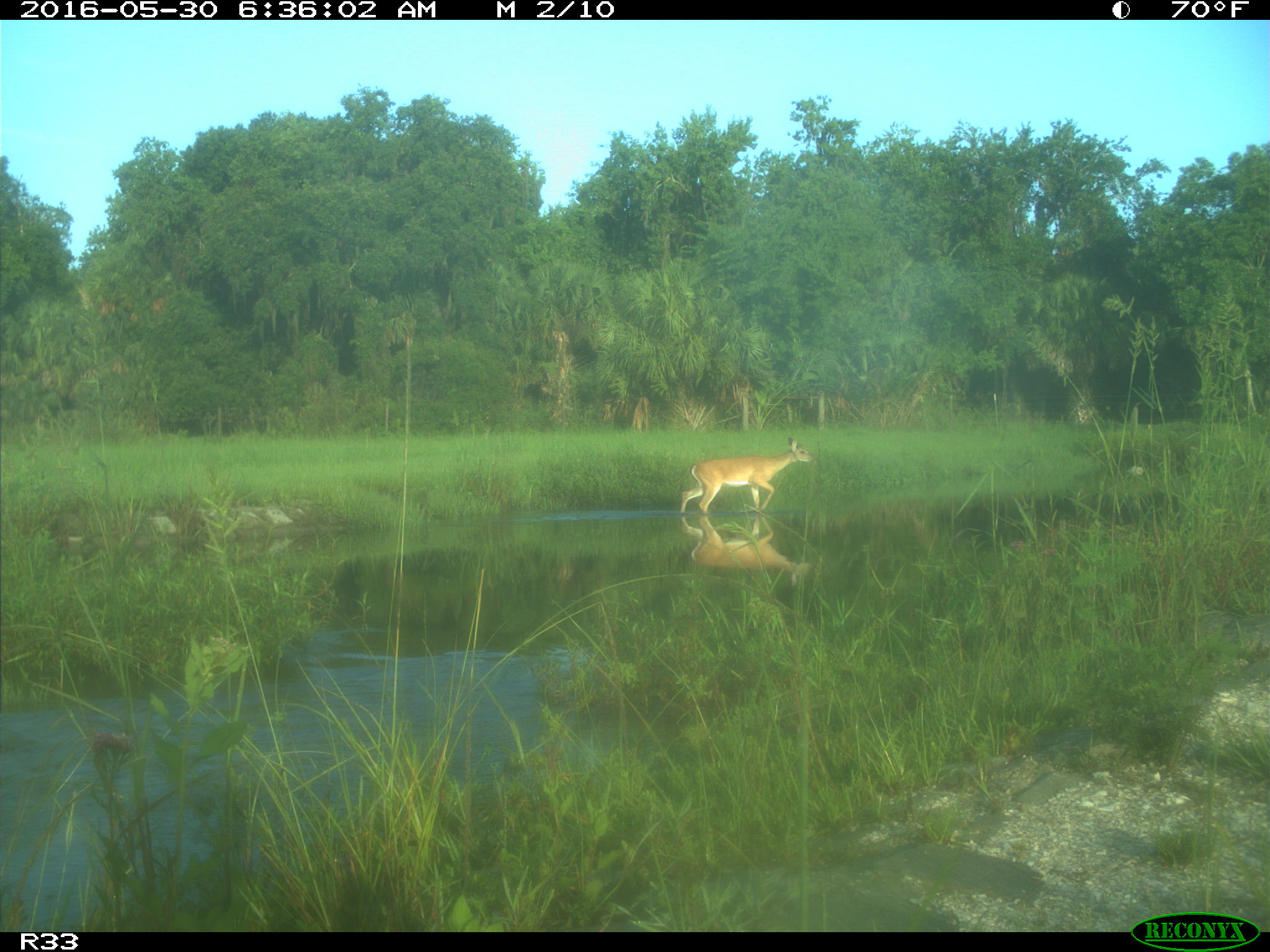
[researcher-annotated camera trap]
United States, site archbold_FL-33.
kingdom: Animalia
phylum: Chordata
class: Mammalia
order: Artiodactyla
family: Cervidae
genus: Odocoileus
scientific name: Odocoileus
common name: deer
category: unidentified deer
Unidentified deer (deer) (Odocoileus).